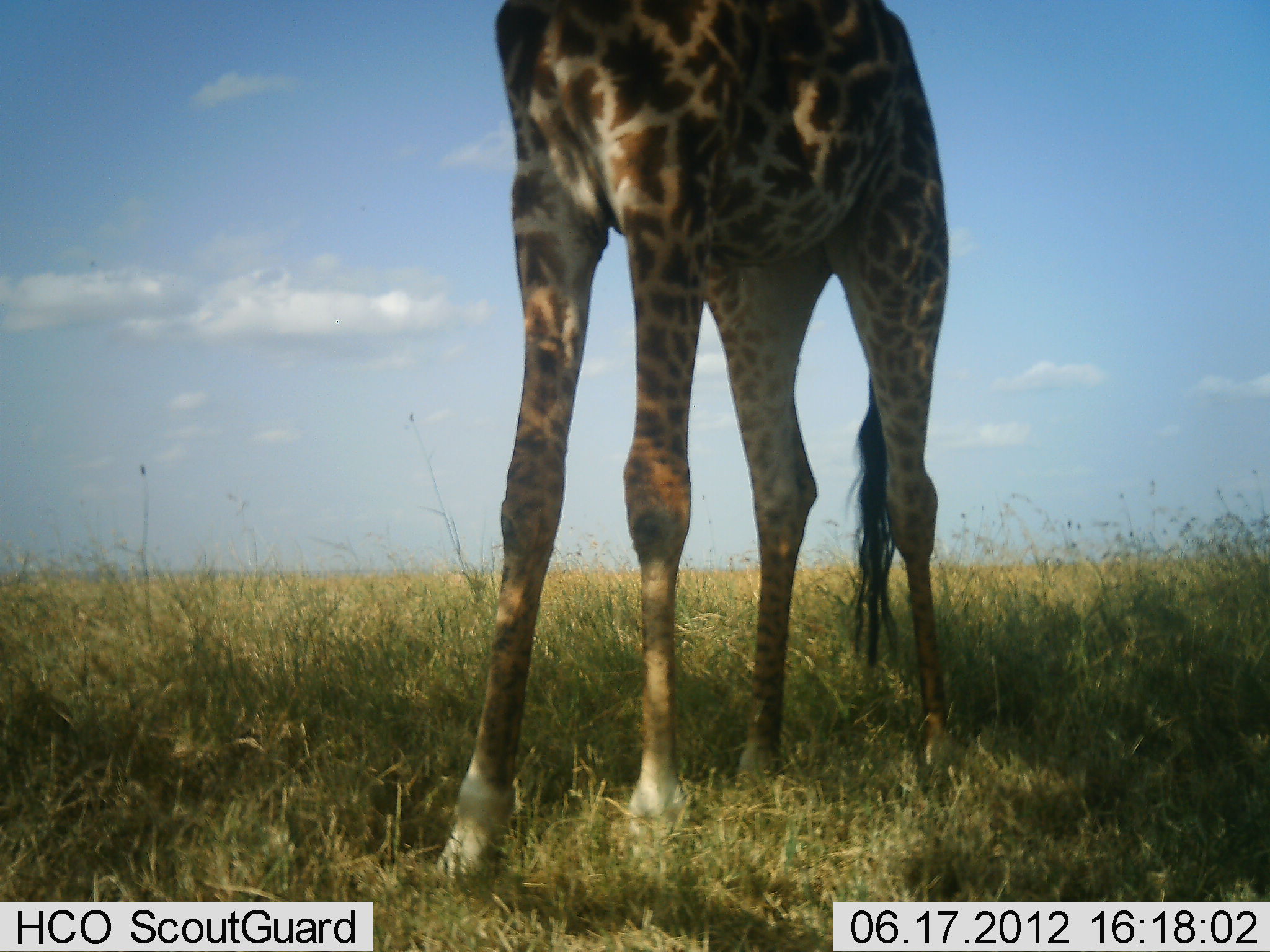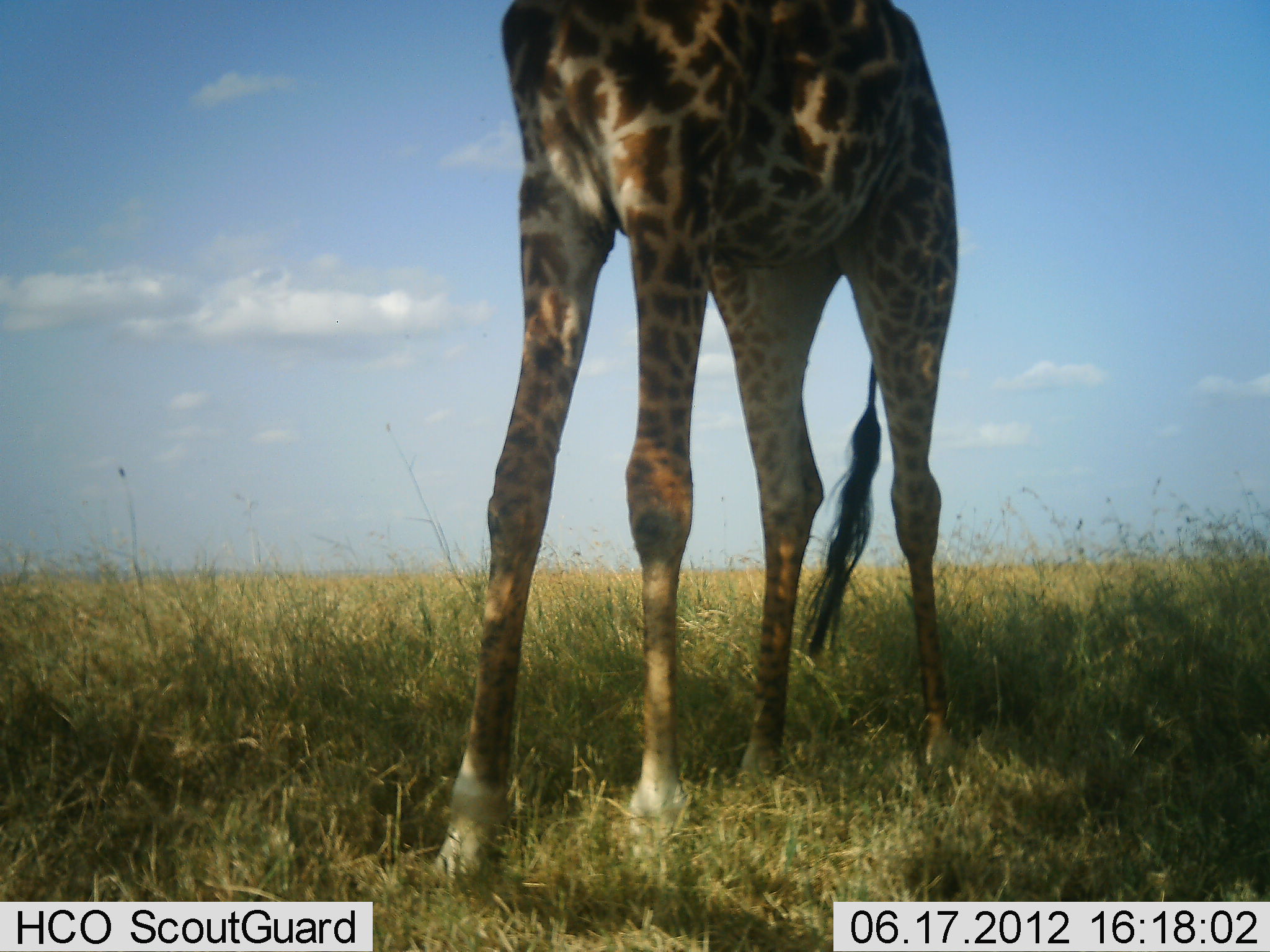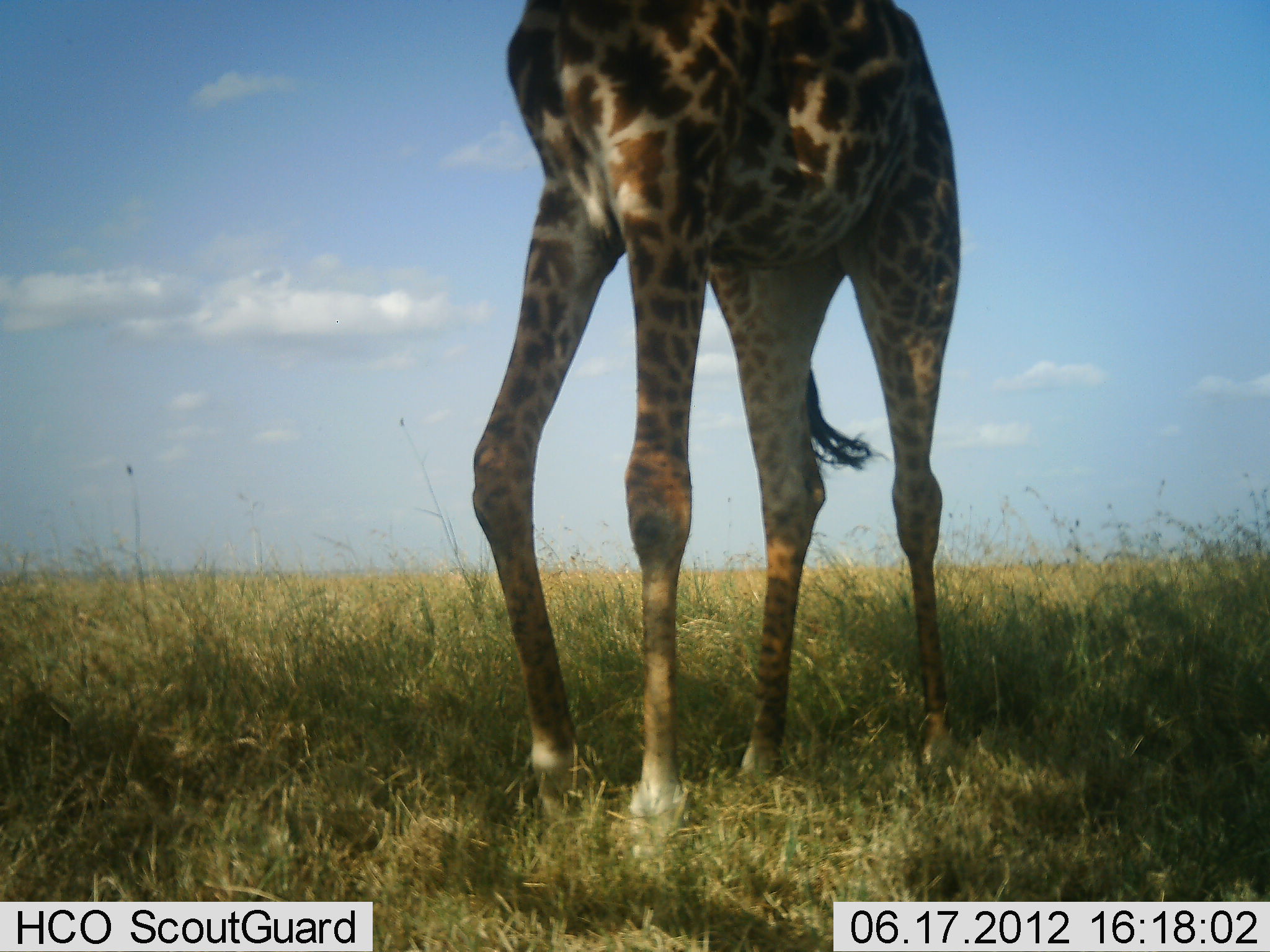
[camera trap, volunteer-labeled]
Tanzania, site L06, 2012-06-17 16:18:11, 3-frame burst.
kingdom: Animalia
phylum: Chordata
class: Mammalia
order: Artiodactyla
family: Giraffidae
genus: Giraffa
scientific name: Giraffa camelopardalis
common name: giraffe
Giraffe (Giraffa camelopardalis), count 1. Behavior (volunteer vote fractions): standing 100%, resting 0%, moving 0%, interacting 0%. Young present (vote fraction): 0%. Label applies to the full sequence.